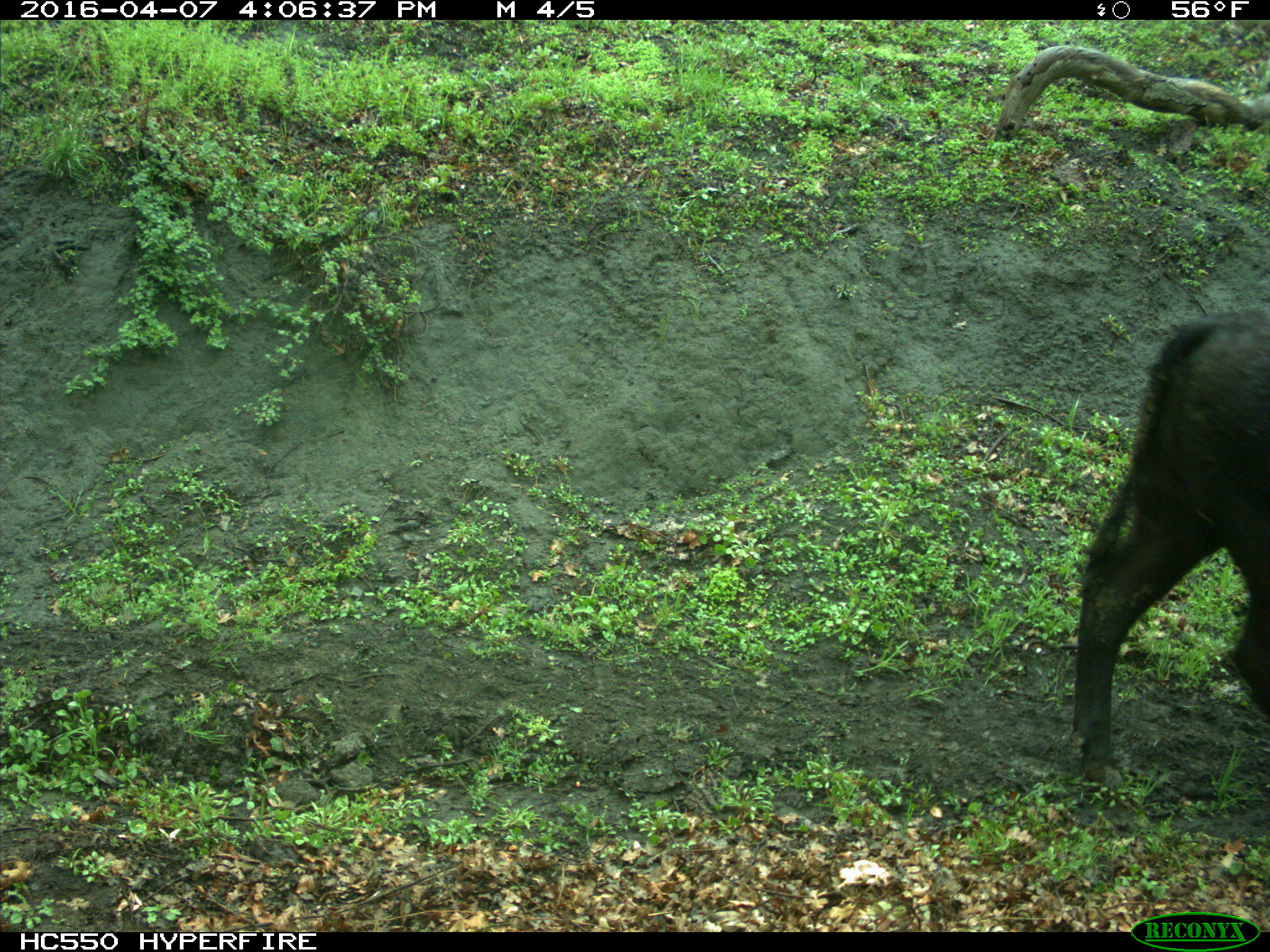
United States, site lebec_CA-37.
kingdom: Animalia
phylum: Chordata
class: Mammalia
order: Artiodactyla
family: Bovidae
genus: Bos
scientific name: Bos taurus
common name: domestic cow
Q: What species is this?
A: Bos taurus (domestic cow).